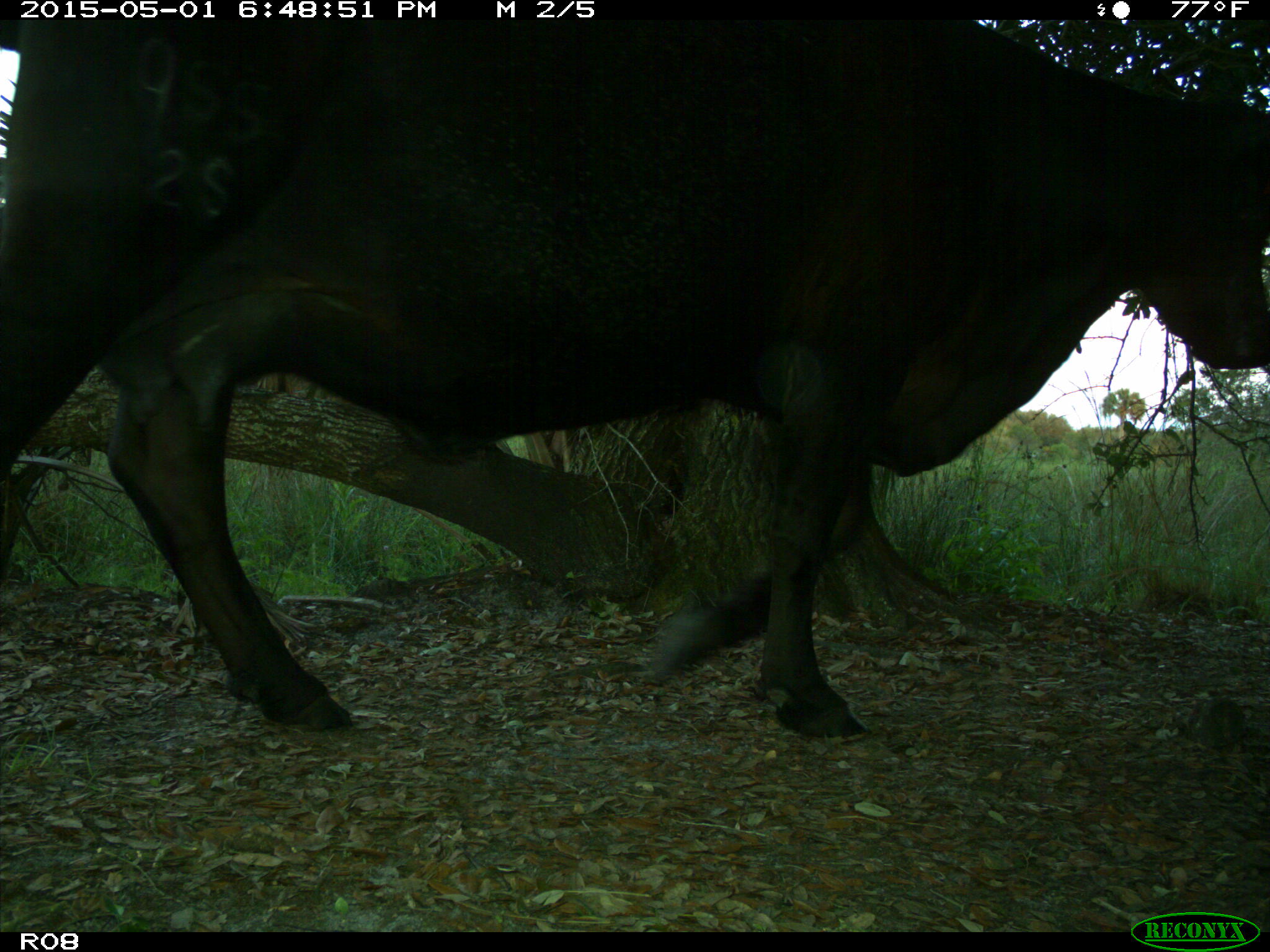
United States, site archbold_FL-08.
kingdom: Animalia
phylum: Chordata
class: Mammalia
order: Artiodactyla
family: Bovidae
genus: Bos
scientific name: Bos taurus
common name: domestic cow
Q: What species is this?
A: Bos taurus (domestic cow).